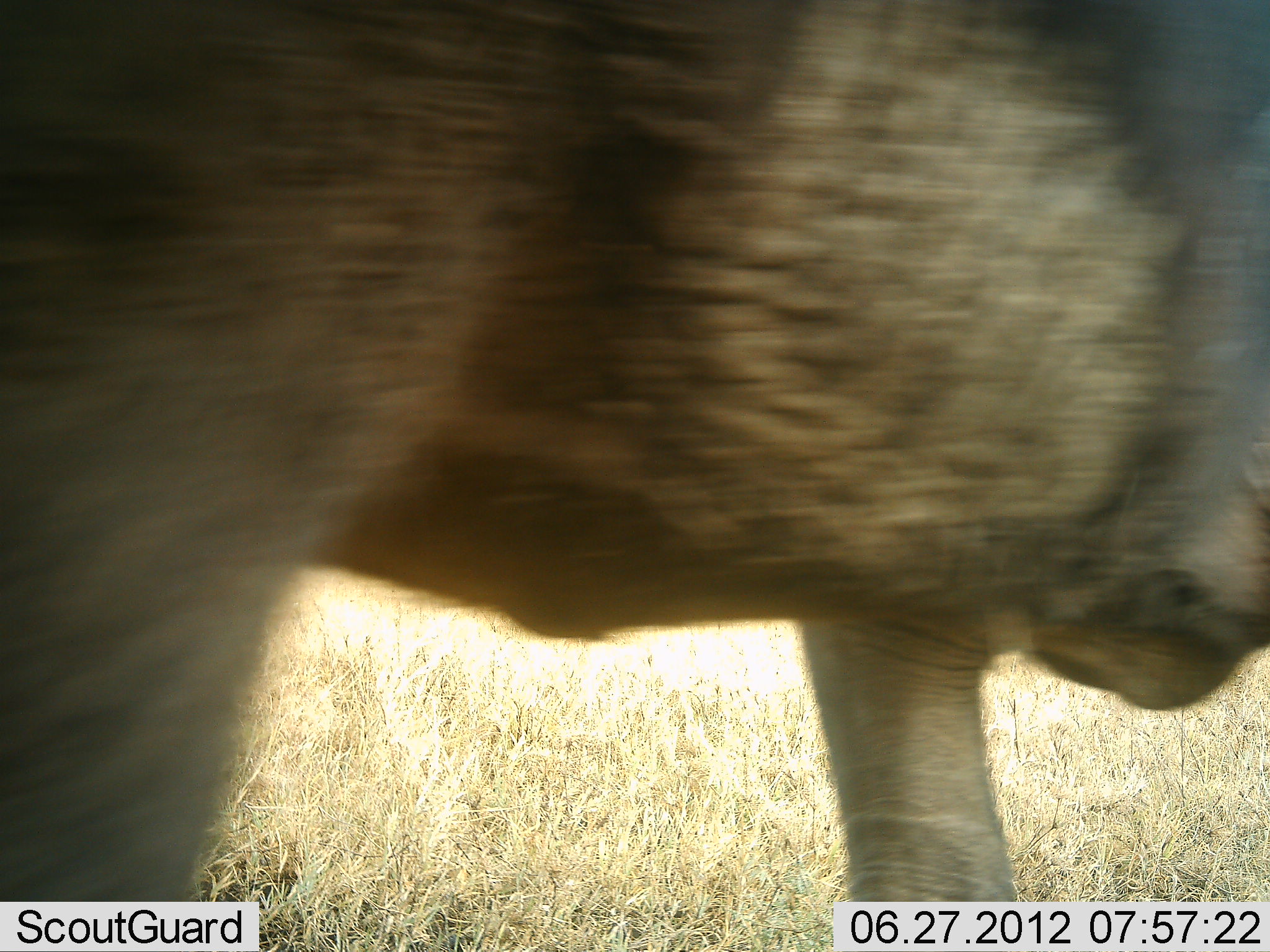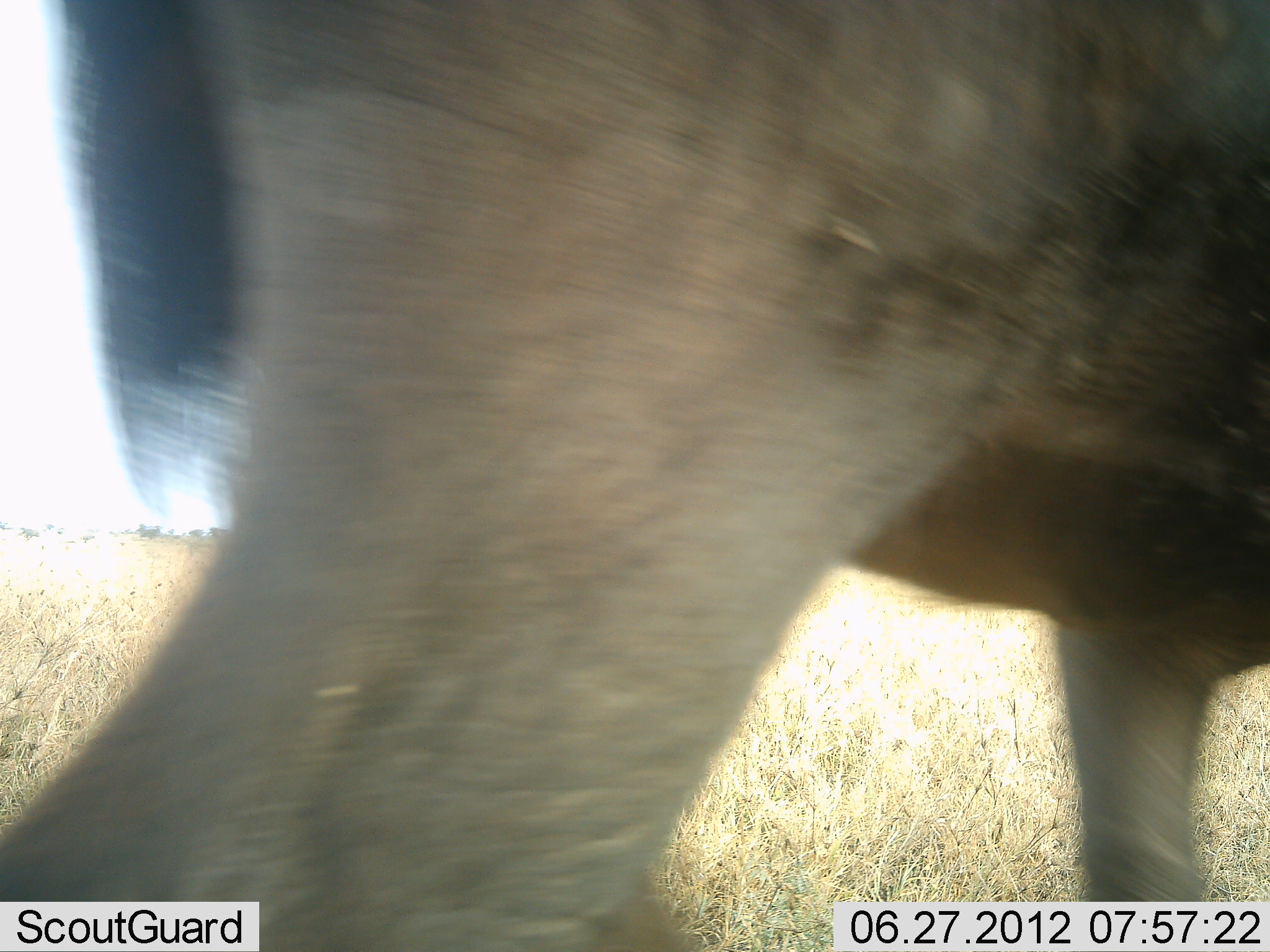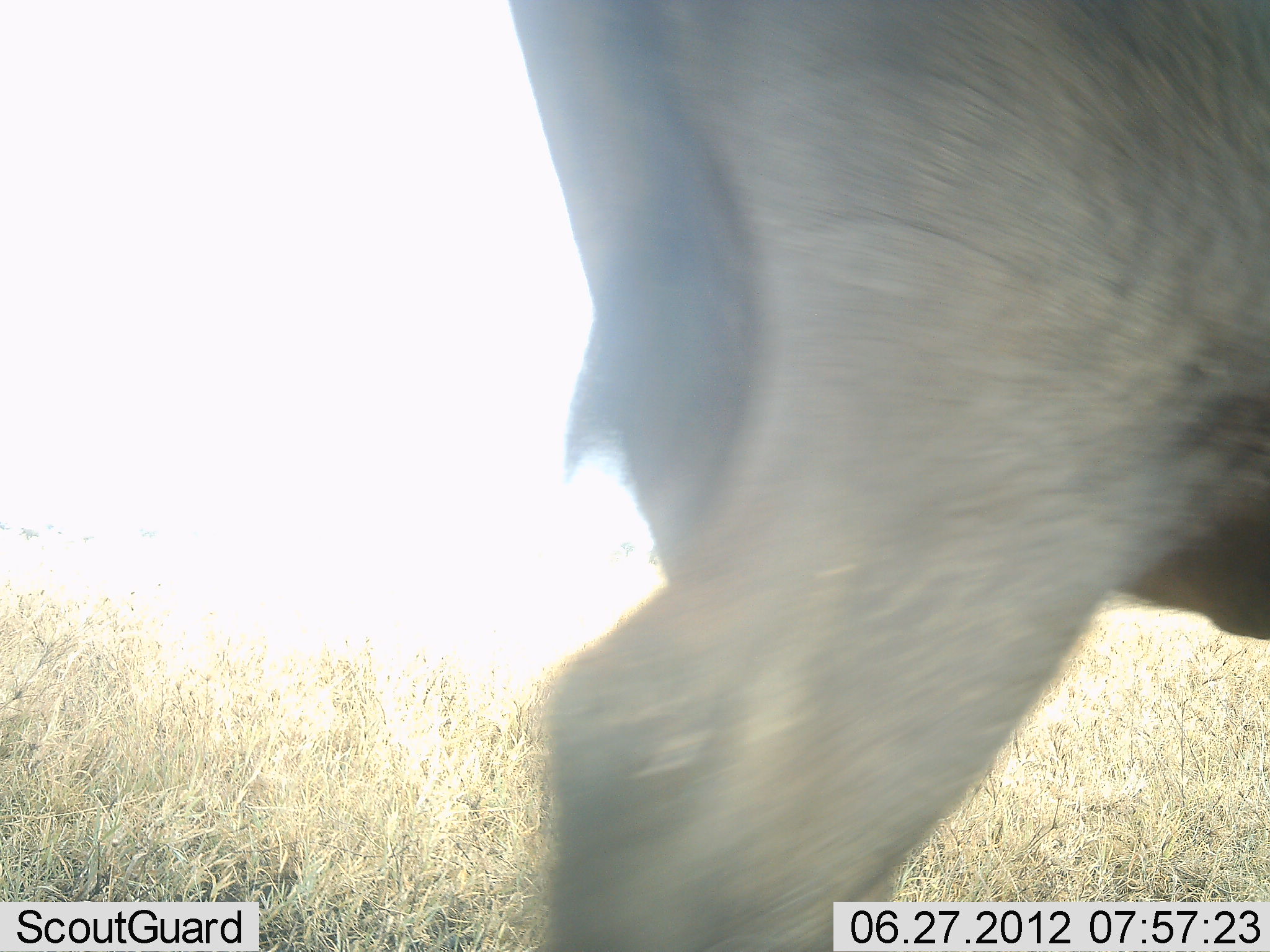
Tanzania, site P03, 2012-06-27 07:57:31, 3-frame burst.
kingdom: Animalia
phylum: Chordata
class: Mammalia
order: Artiodactyla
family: Bovidae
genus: Connochaetes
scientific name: Connochaetes taurinus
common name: blue wildebeest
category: wildebeest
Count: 1.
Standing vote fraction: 0%.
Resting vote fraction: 0%.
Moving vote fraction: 100%.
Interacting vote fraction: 0%.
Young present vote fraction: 0%.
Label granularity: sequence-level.